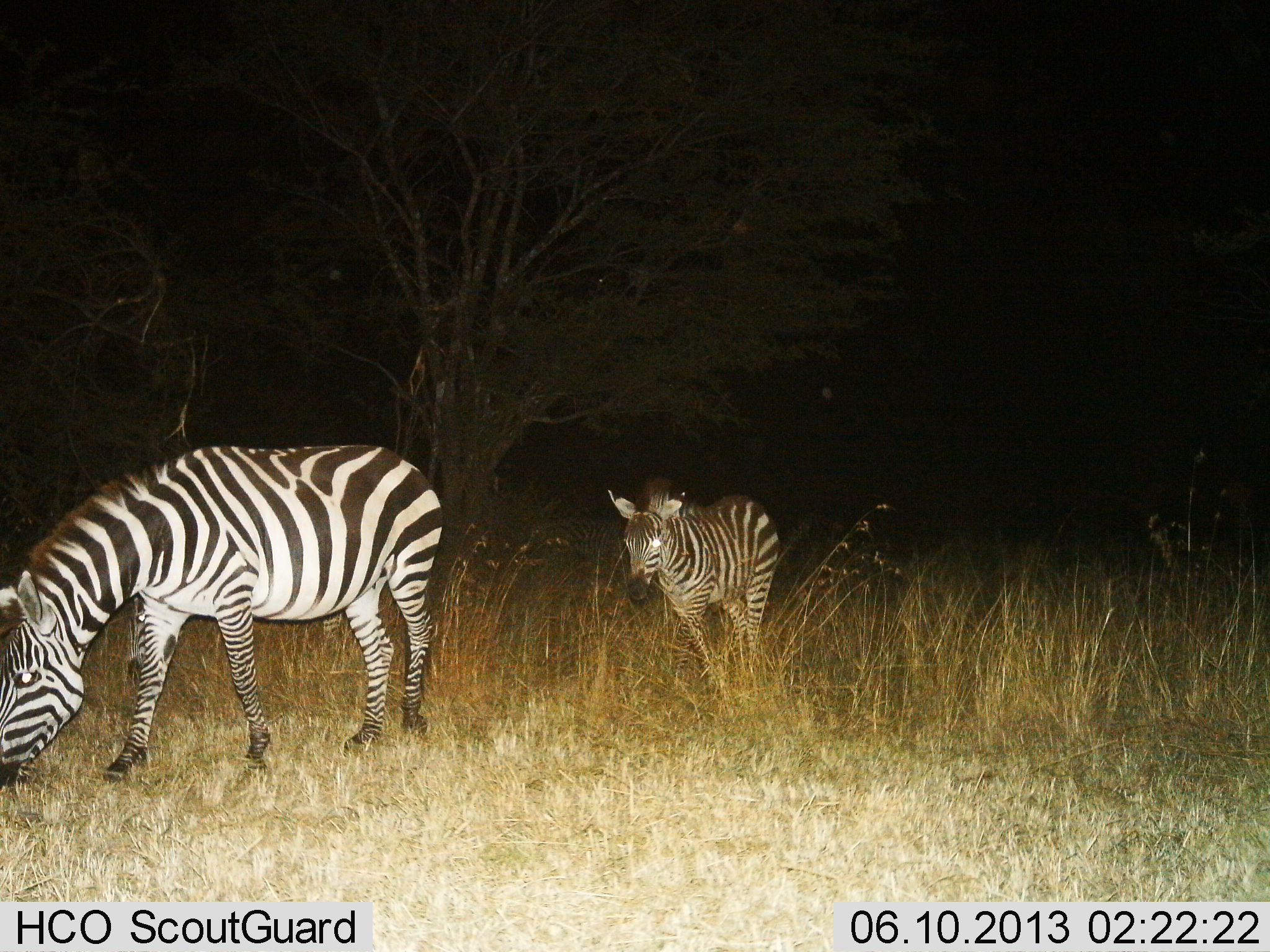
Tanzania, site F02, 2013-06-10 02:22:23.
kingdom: Animalia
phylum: Chordata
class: Mammalia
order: Perissodactyla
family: Equidae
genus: Equus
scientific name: Equus quagga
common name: plains zebra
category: zebra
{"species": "zebra (plains zebra) (Equus quagga)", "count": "2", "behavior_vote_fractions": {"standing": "52%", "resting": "0%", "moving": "33%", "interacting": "0%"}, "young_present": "29%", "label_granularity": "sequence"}